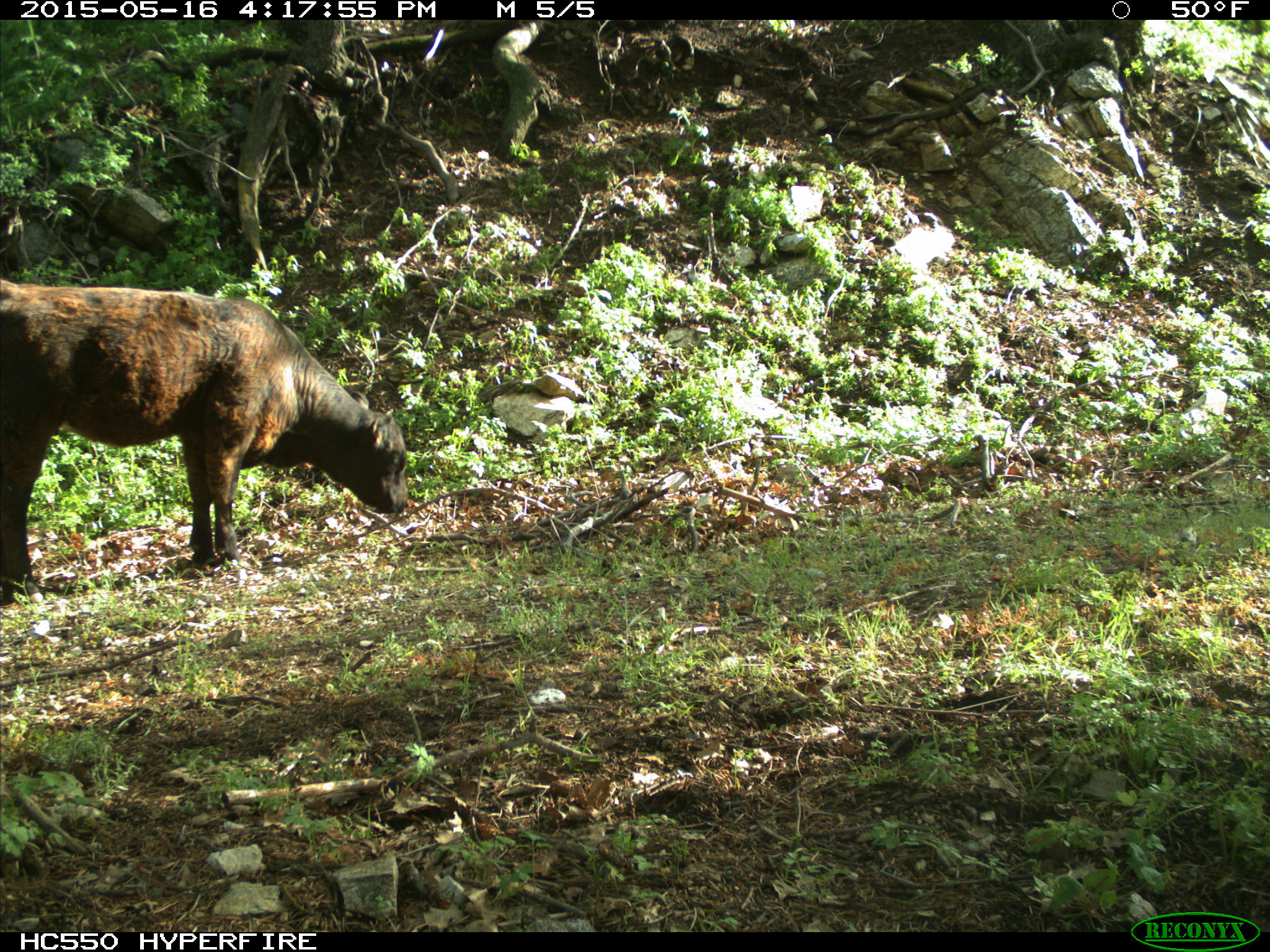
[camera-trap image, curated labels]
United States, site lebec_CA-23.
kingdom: Animalia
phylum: Chordata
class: Mammalia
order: Artiodactyla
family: Bovidae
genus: Bos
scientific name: Bos taurus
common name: domestic cow